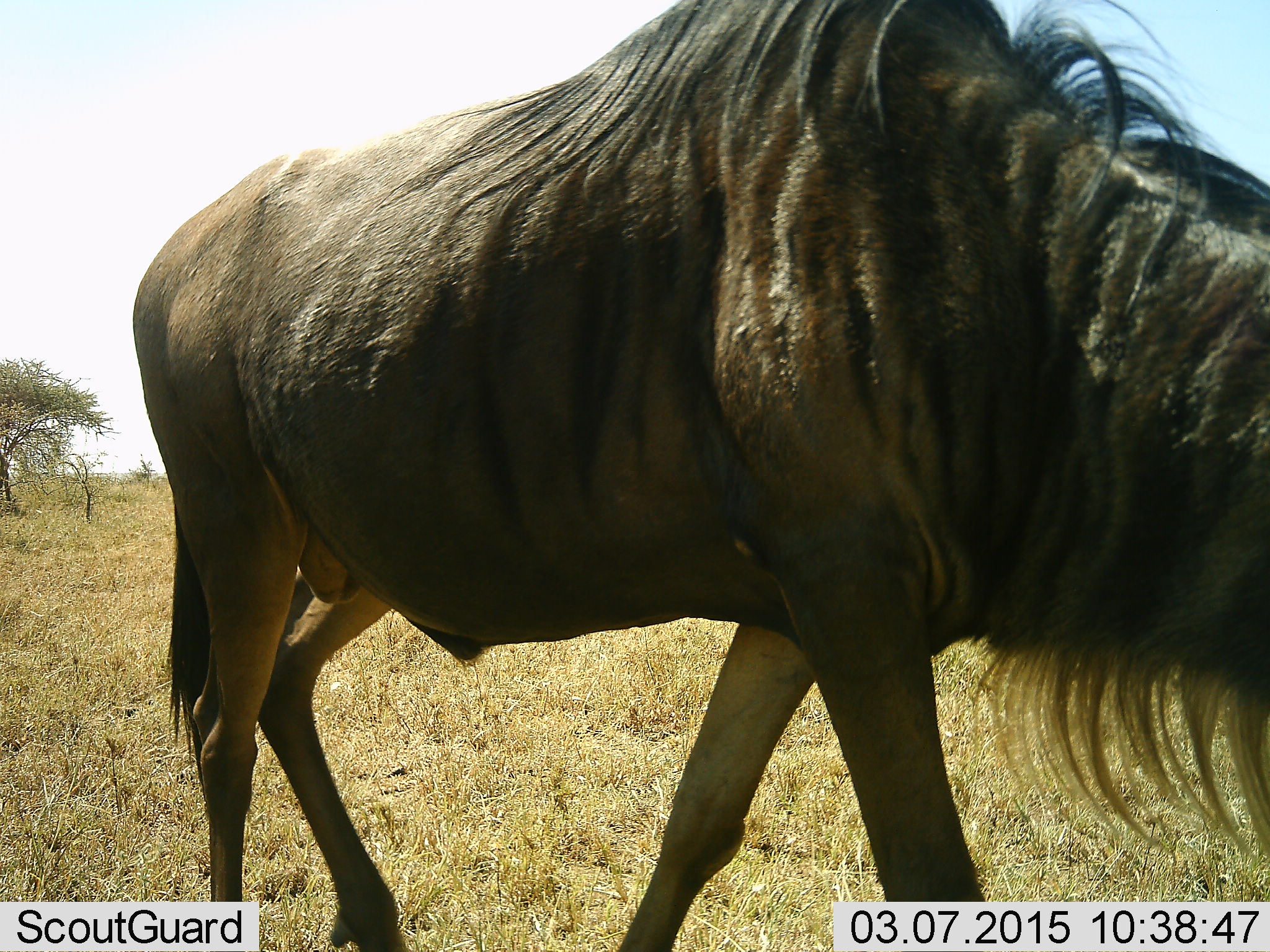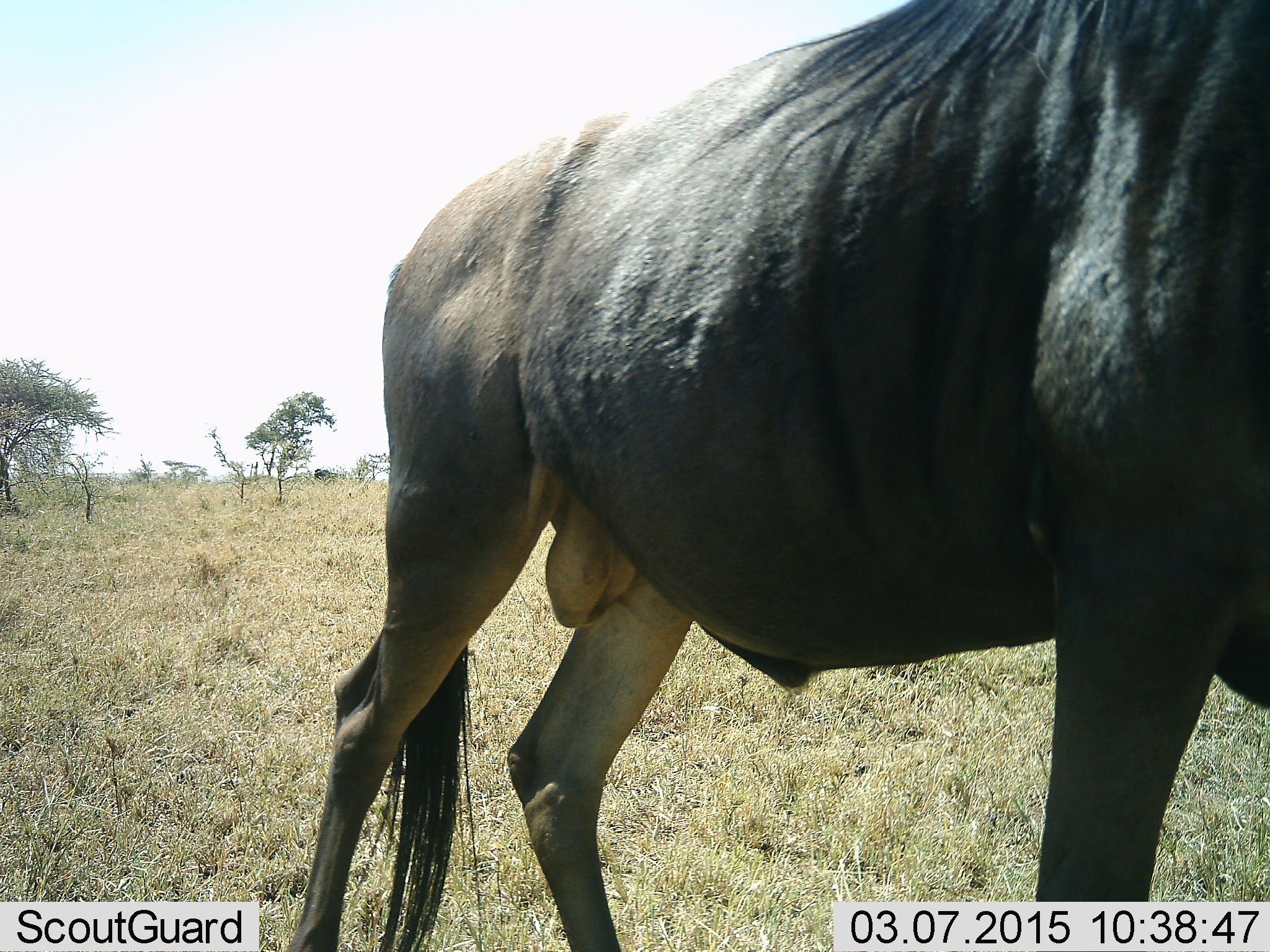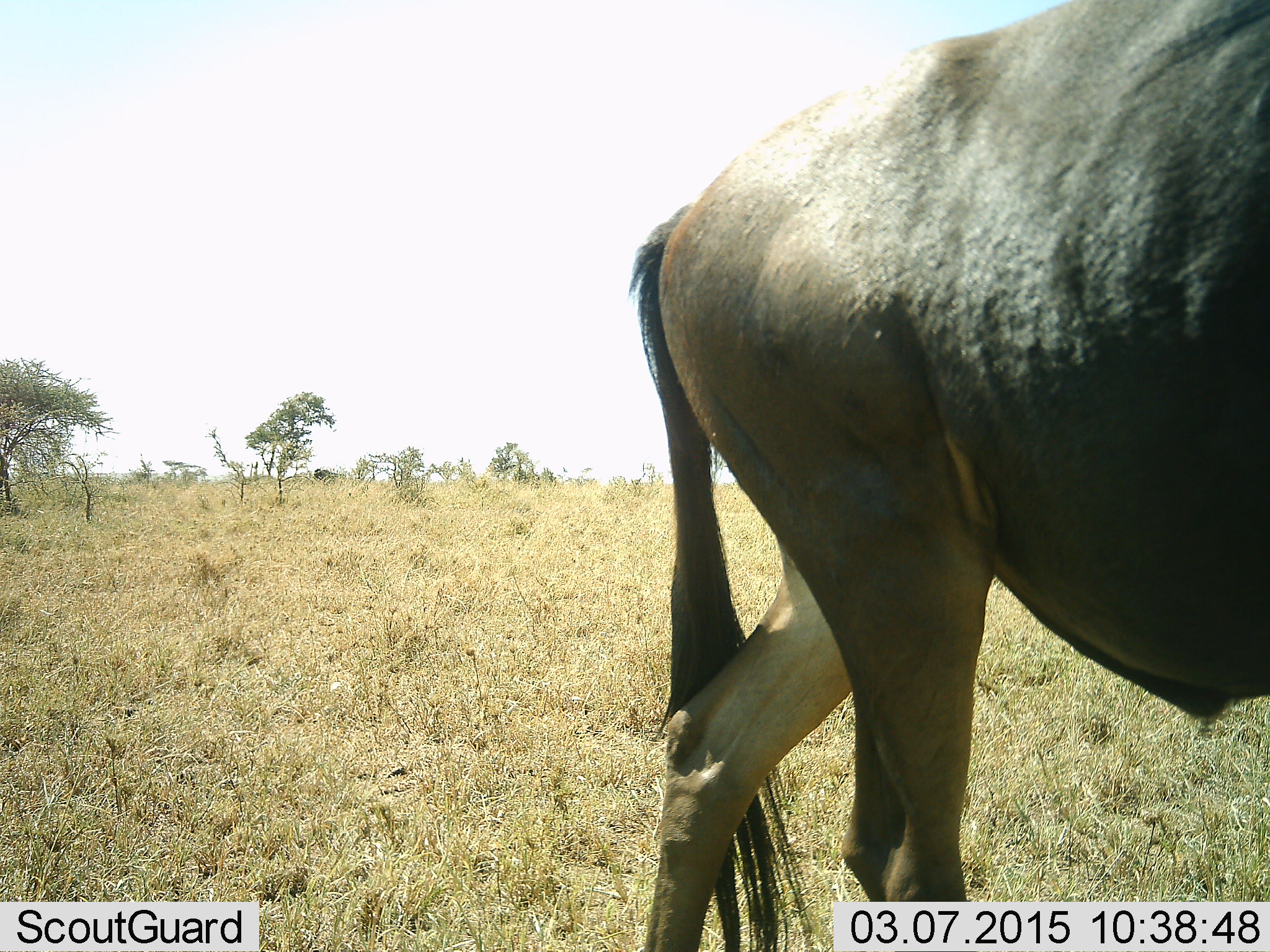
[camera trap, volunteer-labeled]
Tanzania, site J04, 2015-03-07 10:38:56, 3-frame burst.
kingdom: Animalia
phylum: Chordata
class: Mammalia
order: Artiodactyla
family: Bovidae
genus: Connochaetes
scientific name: Connochaetes taurinus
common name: blue wildebeest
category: wildebeest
Wildebeest (blue wildebeest) (Connochaetes taurinus), count 1. Behavior (volunteer vote fractions): standing 30%, resting 0%, moving 70%, interacting 0%. Young present (vote fraction): 0%. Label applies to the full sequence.